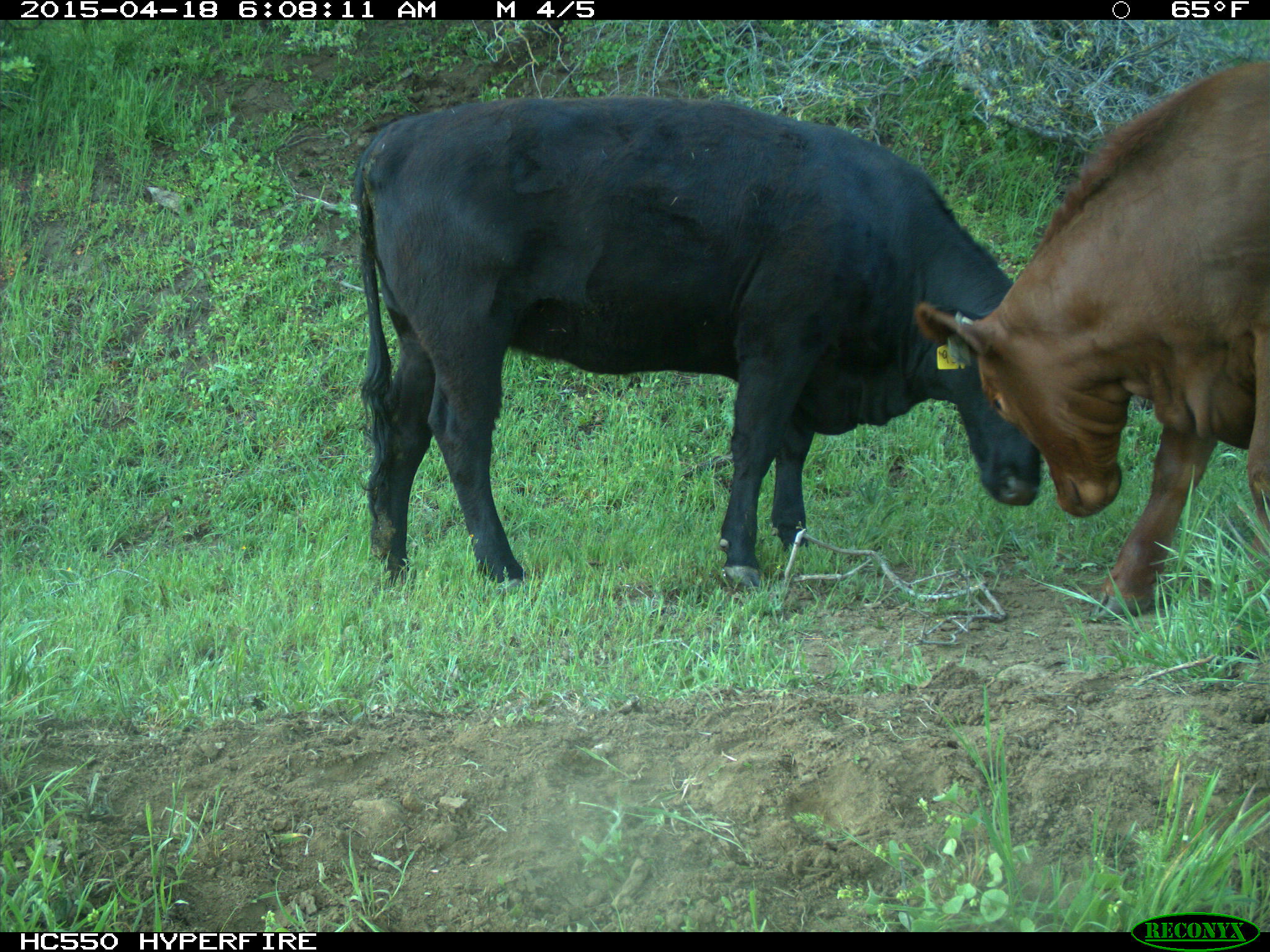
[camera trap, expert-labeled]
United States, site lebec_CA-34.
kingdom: Animalia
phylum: Chordata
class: Mammalia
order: Artiodactyla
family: Bovidae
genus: Bos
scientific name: Bos taurus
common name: domestic cow